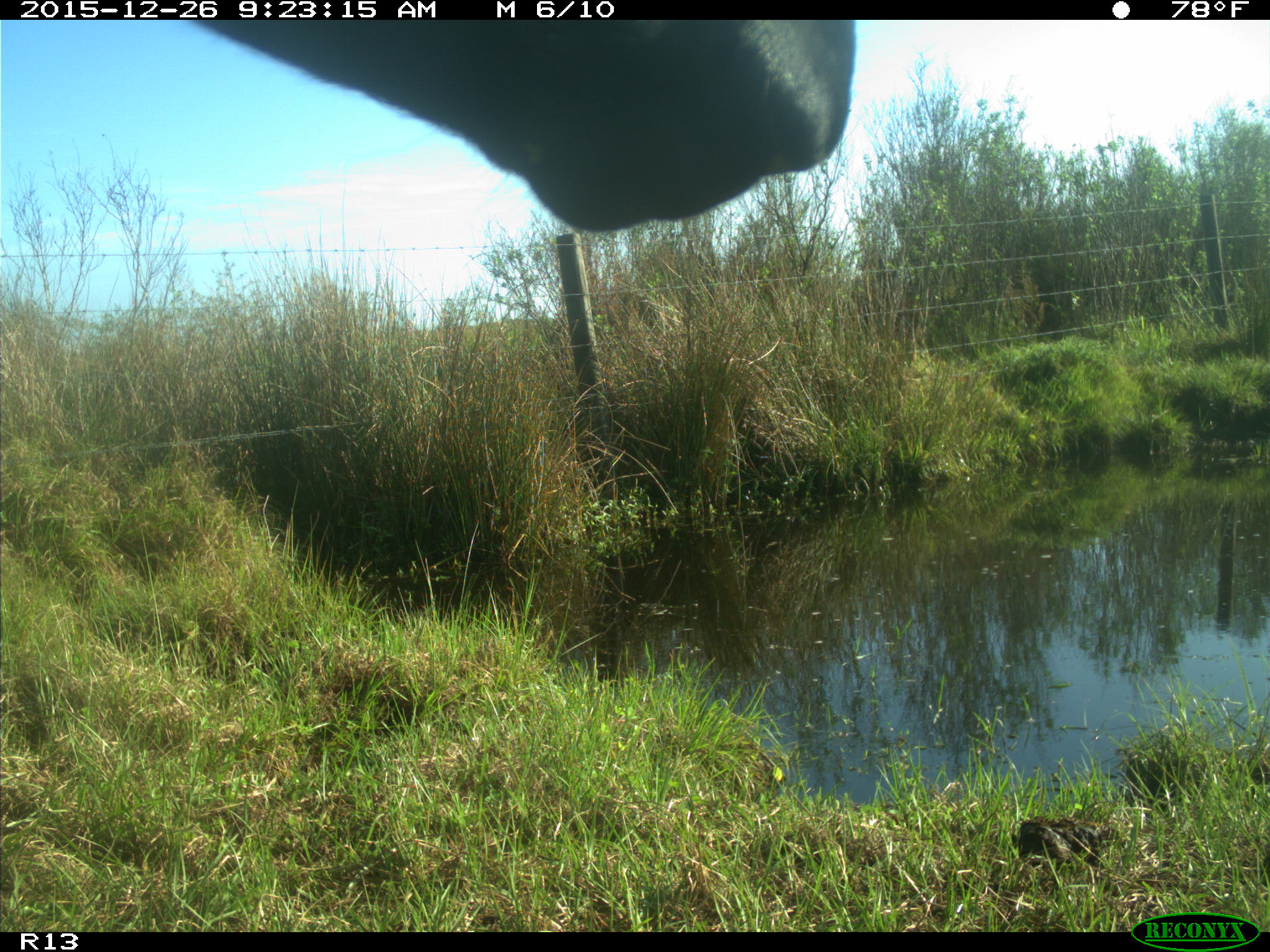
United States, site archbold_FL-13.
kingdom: Animalia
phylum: Chordata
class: Mammalia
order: Artiodactyla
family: Bovidae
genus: Bos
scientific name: Bos taurus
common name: domestic cow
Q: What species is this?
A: Bos taurus (domestic cow).